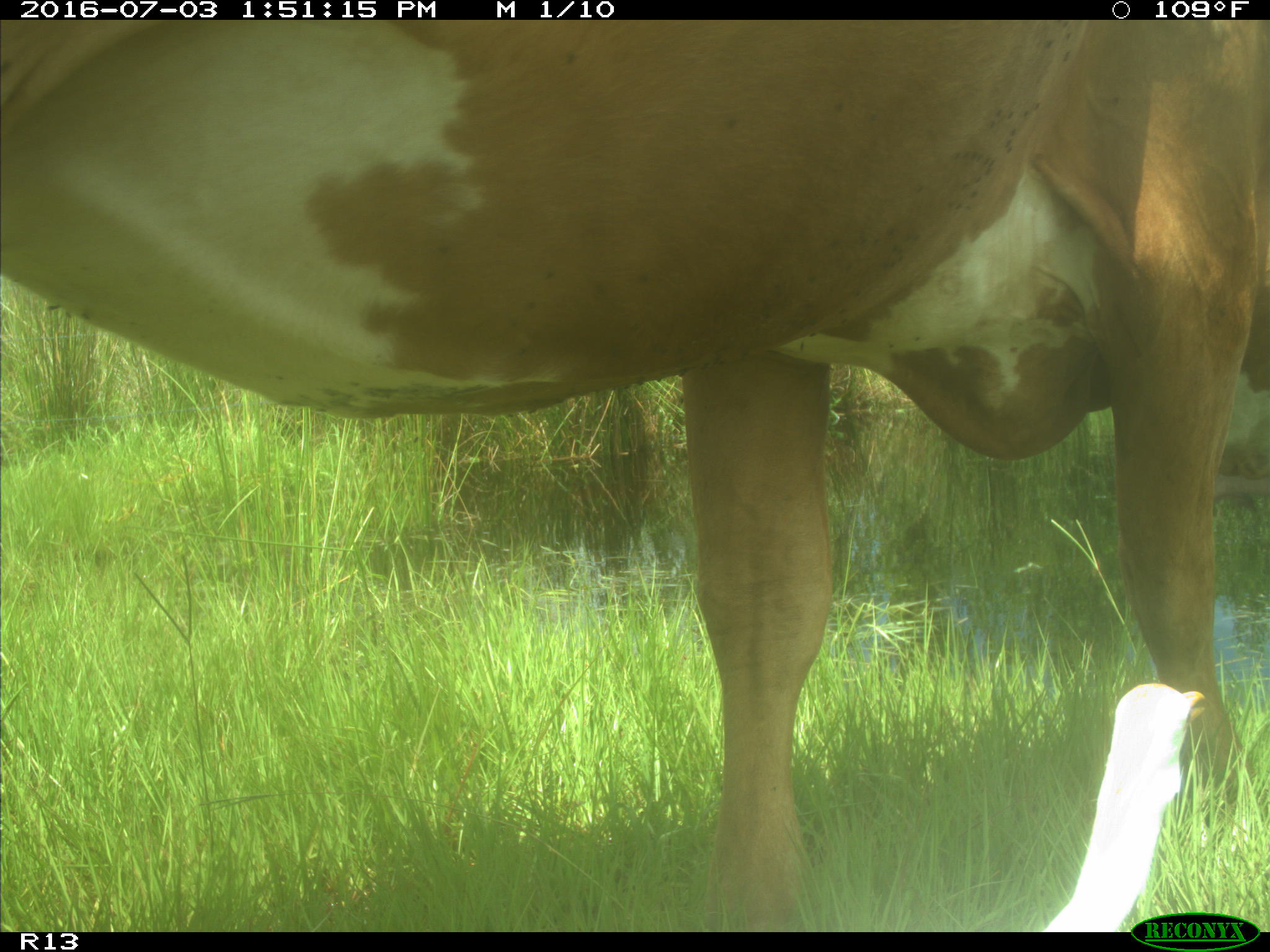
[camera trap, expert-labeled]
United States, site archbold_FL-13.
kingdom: Animalia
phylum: Chordata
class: Mammalia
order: Artiodactyla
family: Bovidae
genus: Bos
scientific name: Bos taurus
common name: domestic cow